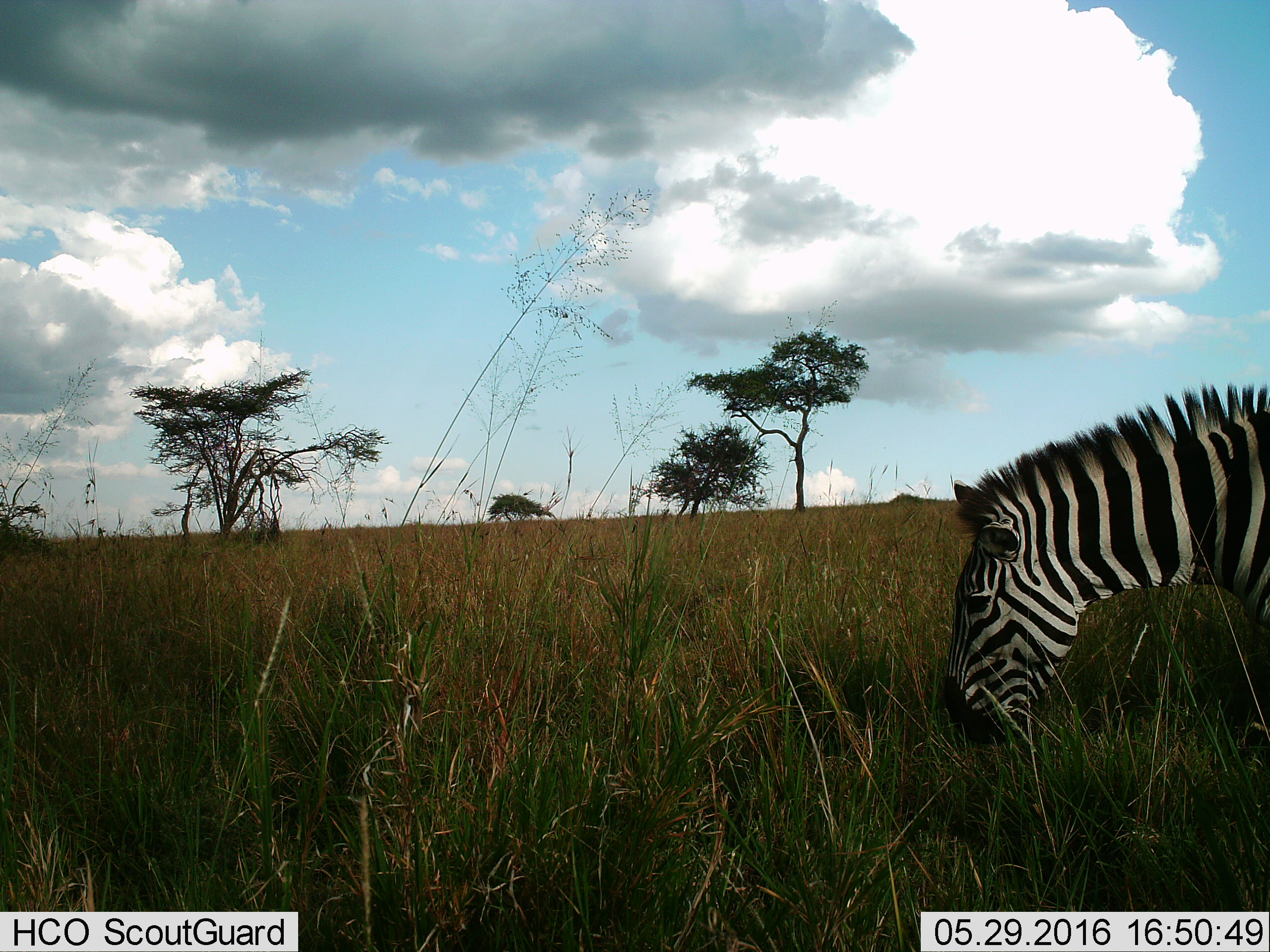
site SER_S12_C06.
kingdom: Animalia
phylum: Chordata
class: Mammalia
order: Perissodactyla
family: Equidae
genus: Equus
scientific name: Equus quagga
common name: plains zebra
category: zebraplains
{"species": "zebraplains (plains zebra) (Equus quagga)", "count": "1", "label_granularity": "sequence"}